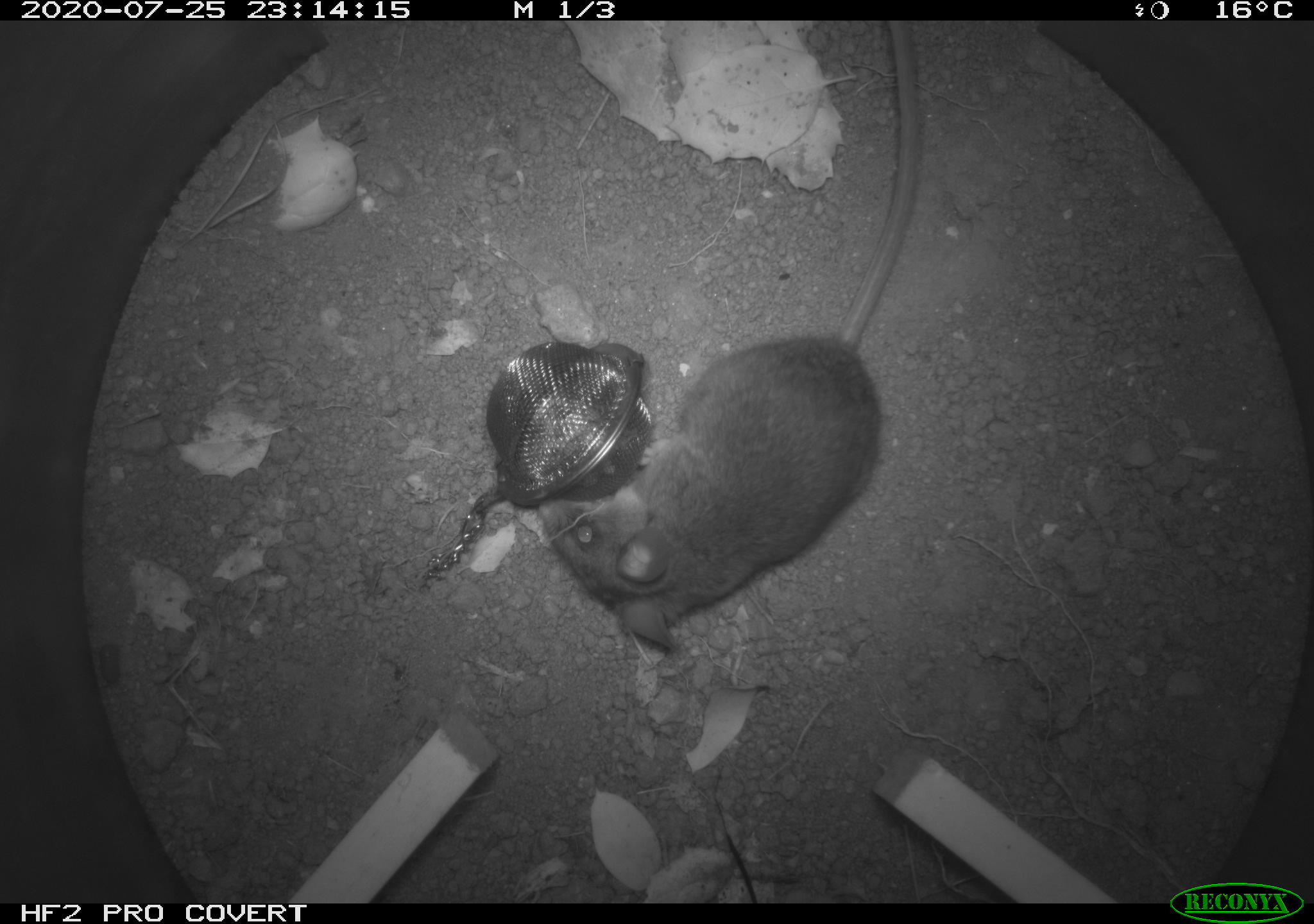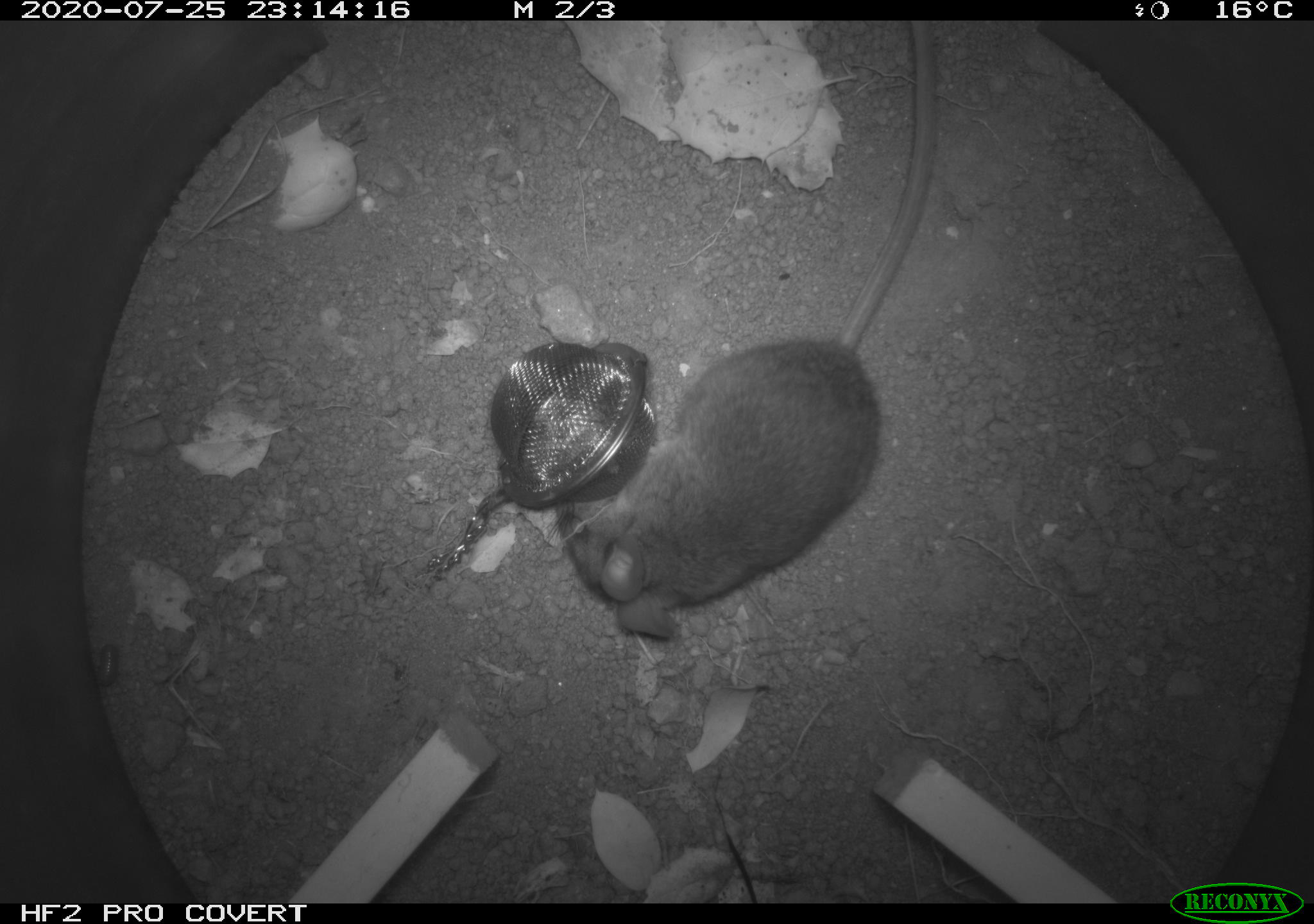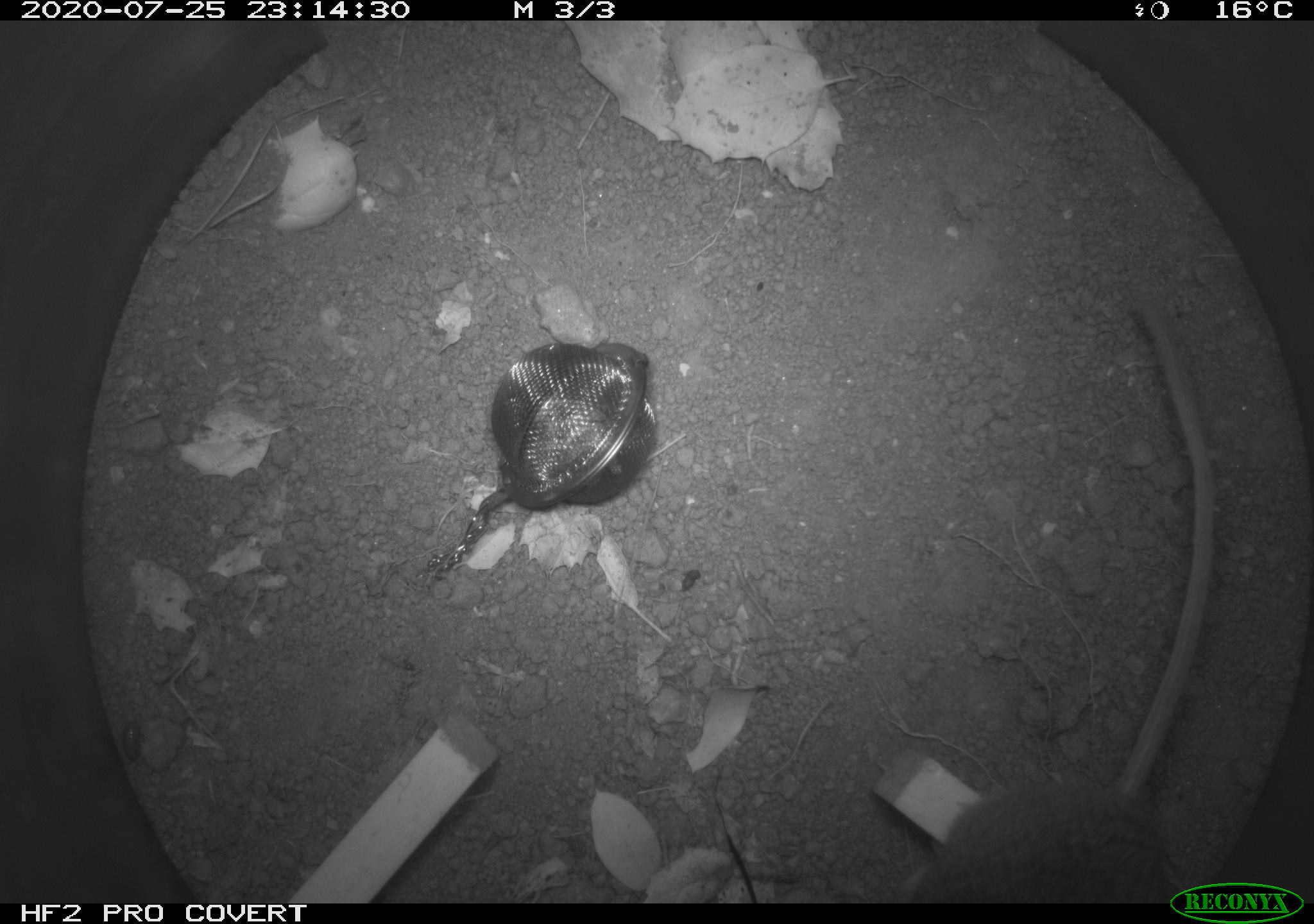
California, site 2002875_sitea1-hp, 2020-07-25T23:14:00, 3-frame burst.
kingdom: Animalia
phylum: Chordata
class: Mammalia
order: Rodentia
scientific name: Rodentia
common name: rodent